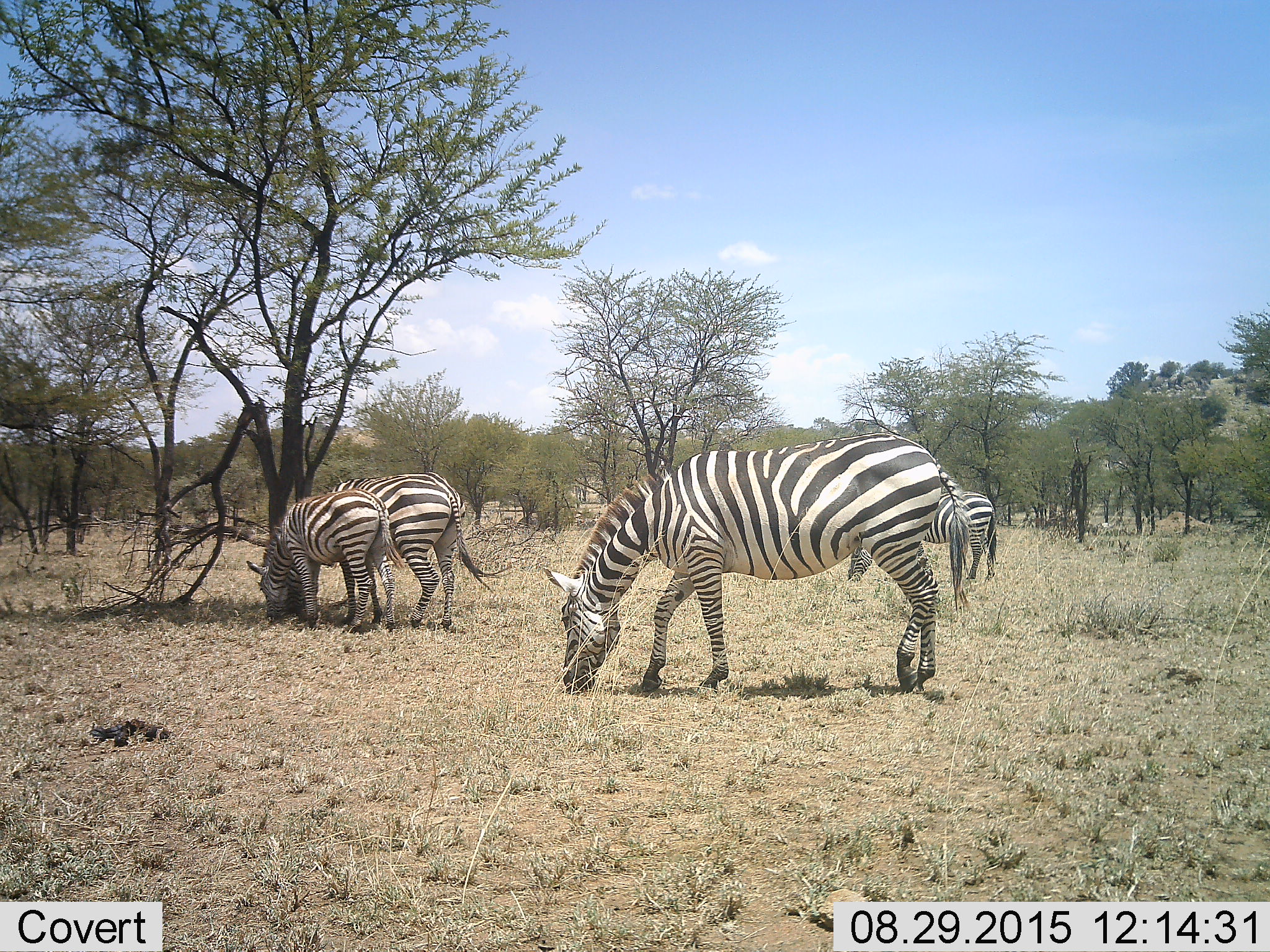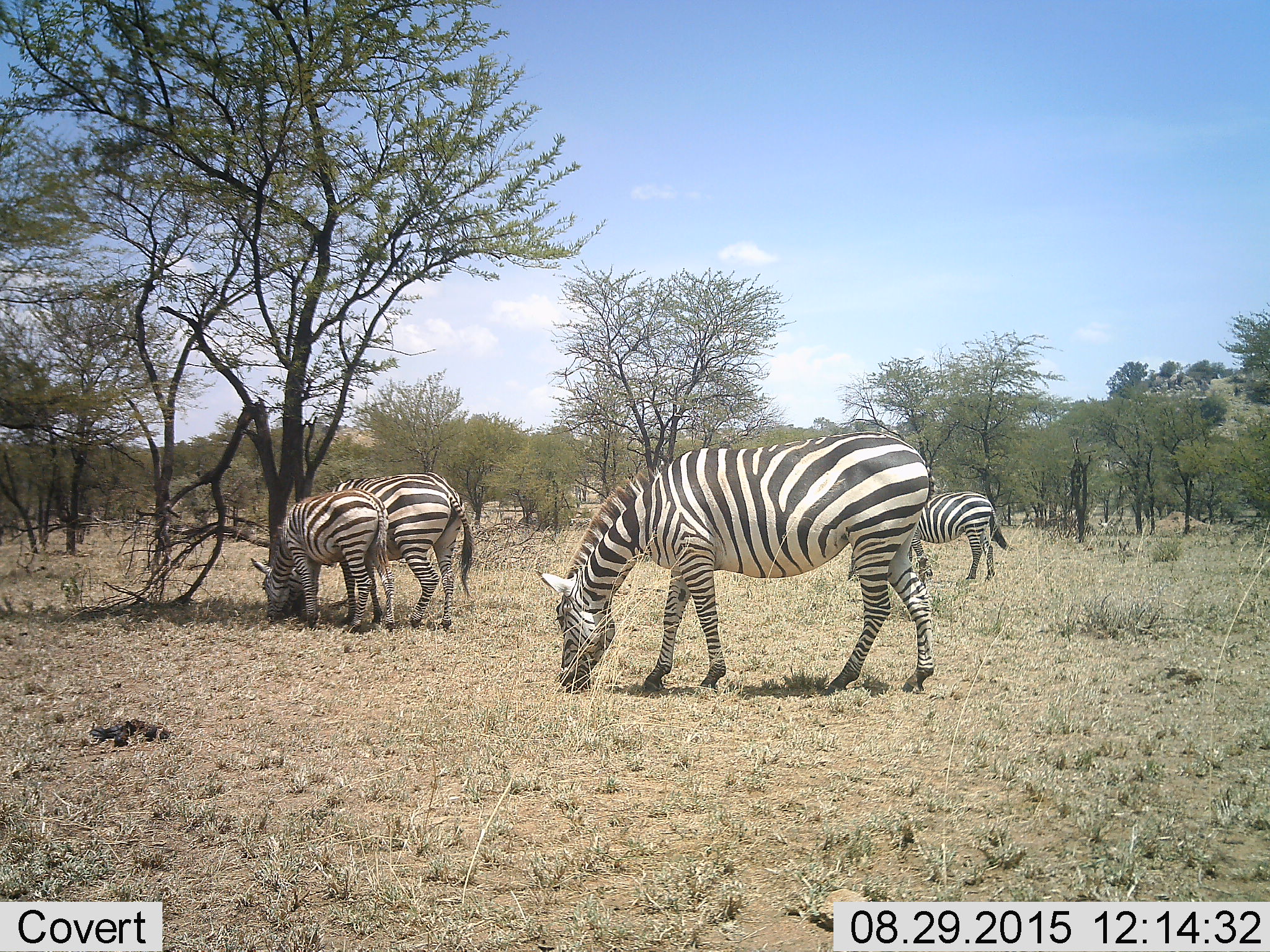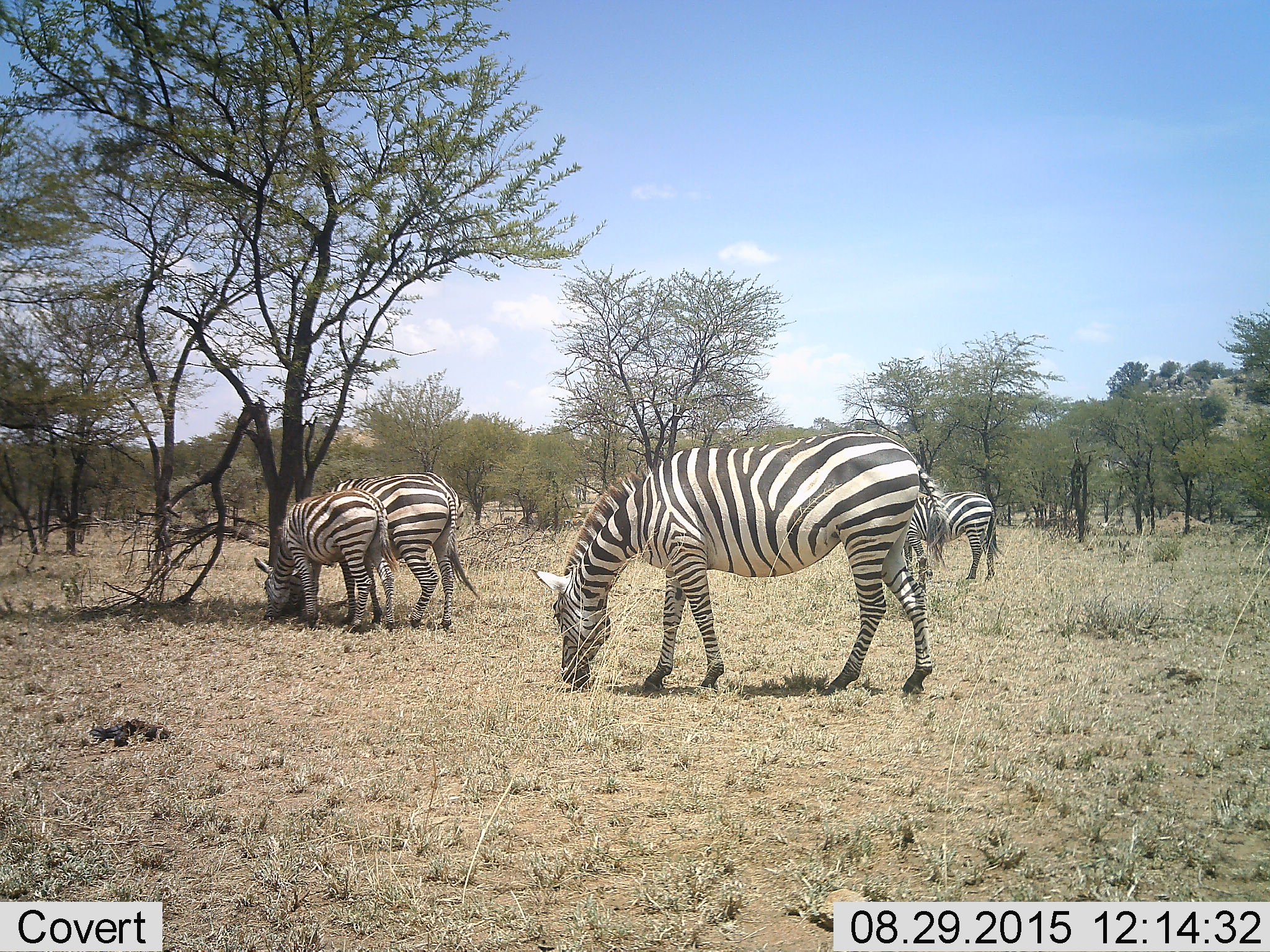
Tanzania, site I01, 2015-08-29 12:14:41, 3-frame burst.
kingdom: Animalia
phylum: Chordata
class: Mammalia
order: Perissodactyla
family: Equidae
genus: Equus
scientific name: Equus quagga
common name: plains zebra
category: zebra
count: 4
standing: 20%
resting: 0%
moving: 10%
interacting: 0%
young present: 40%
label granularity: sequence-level